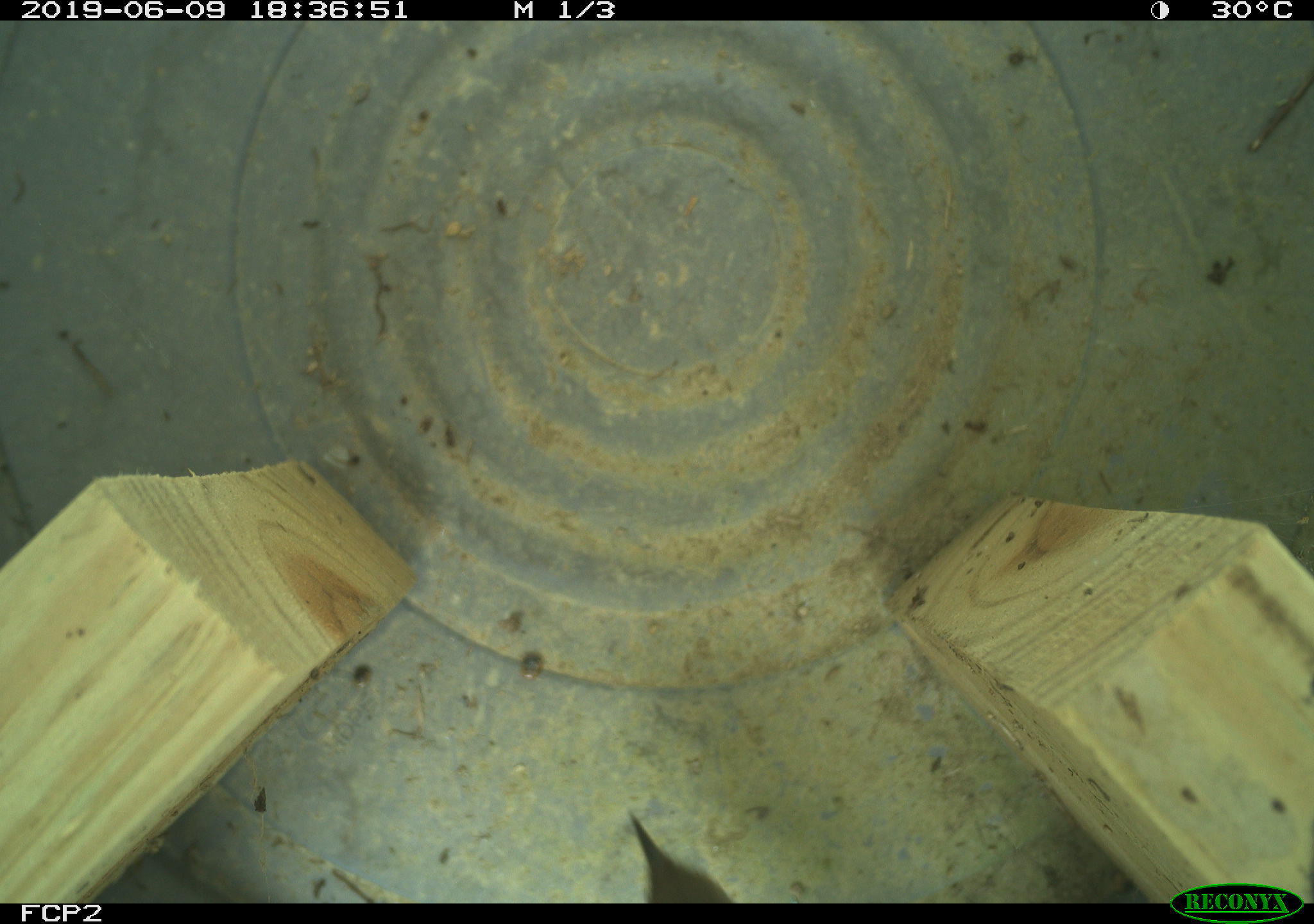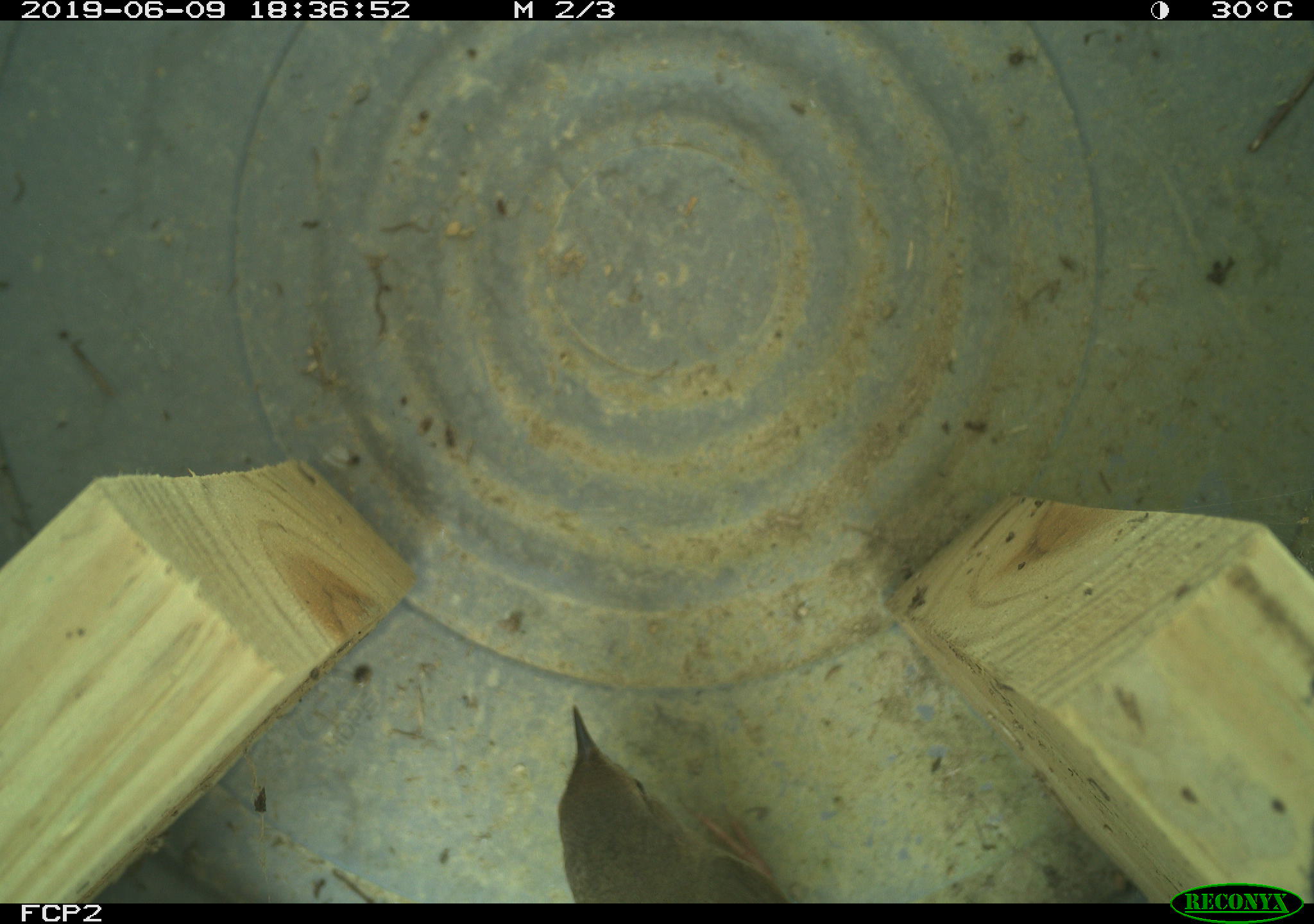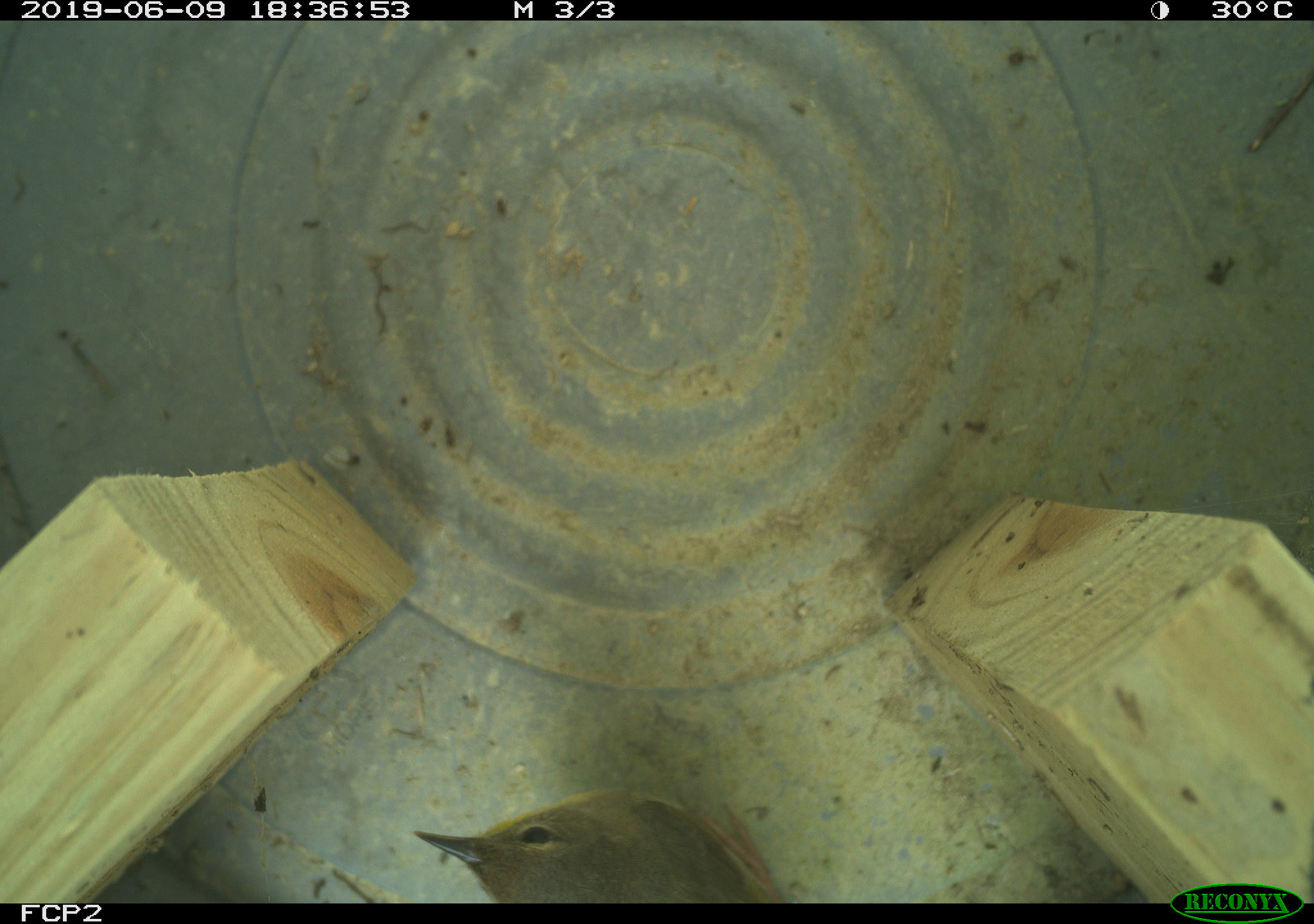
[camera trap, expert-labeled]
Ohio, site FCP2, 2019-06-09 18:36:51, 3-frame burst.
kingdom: Animalia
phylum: Chordata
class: Aves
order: Passeriformes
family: Parulidae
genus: Geothlypis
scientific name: Geothlypis trichas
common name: common yellowthroat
Common yellowthroat (Geothlypis trichas).